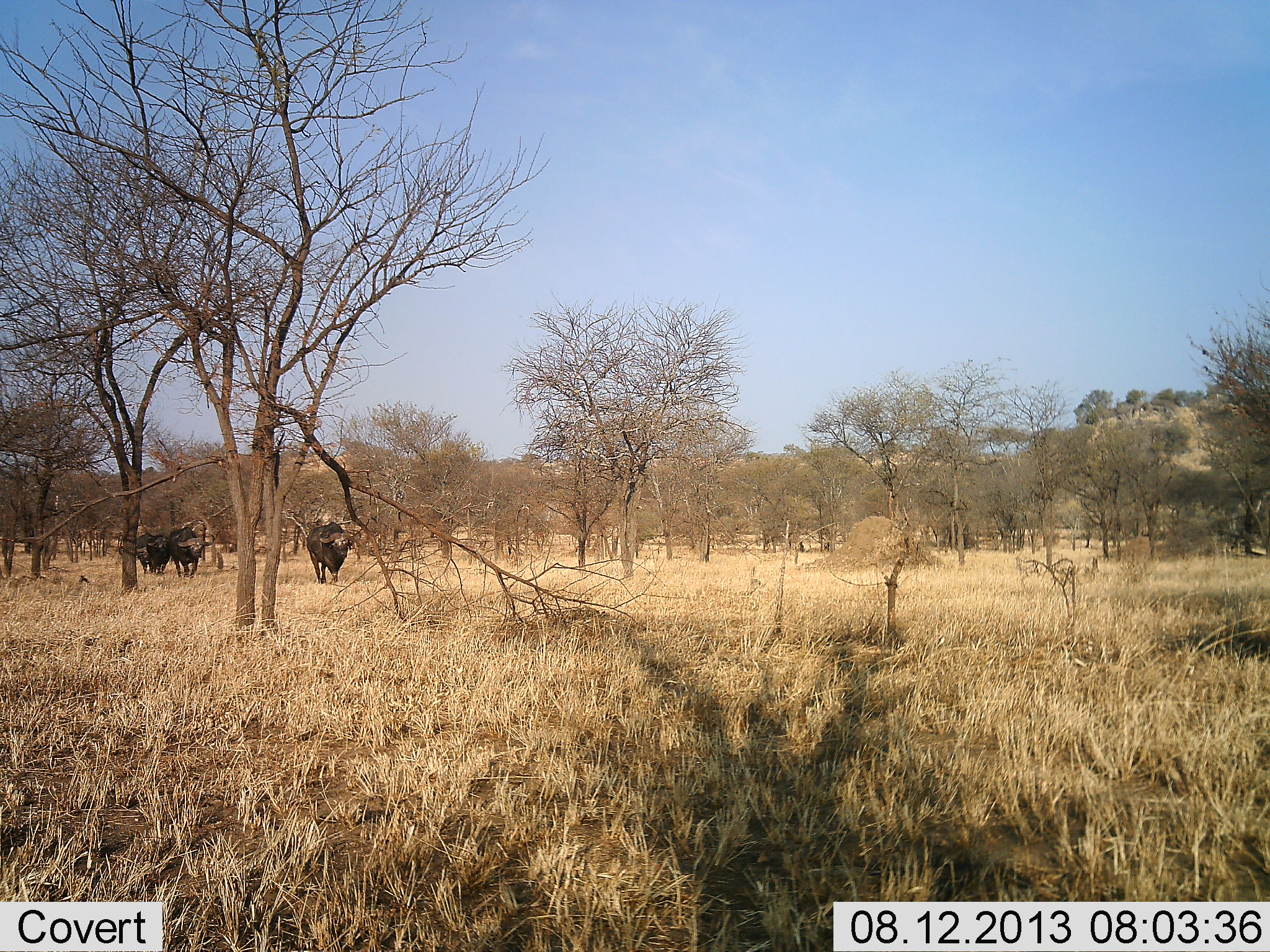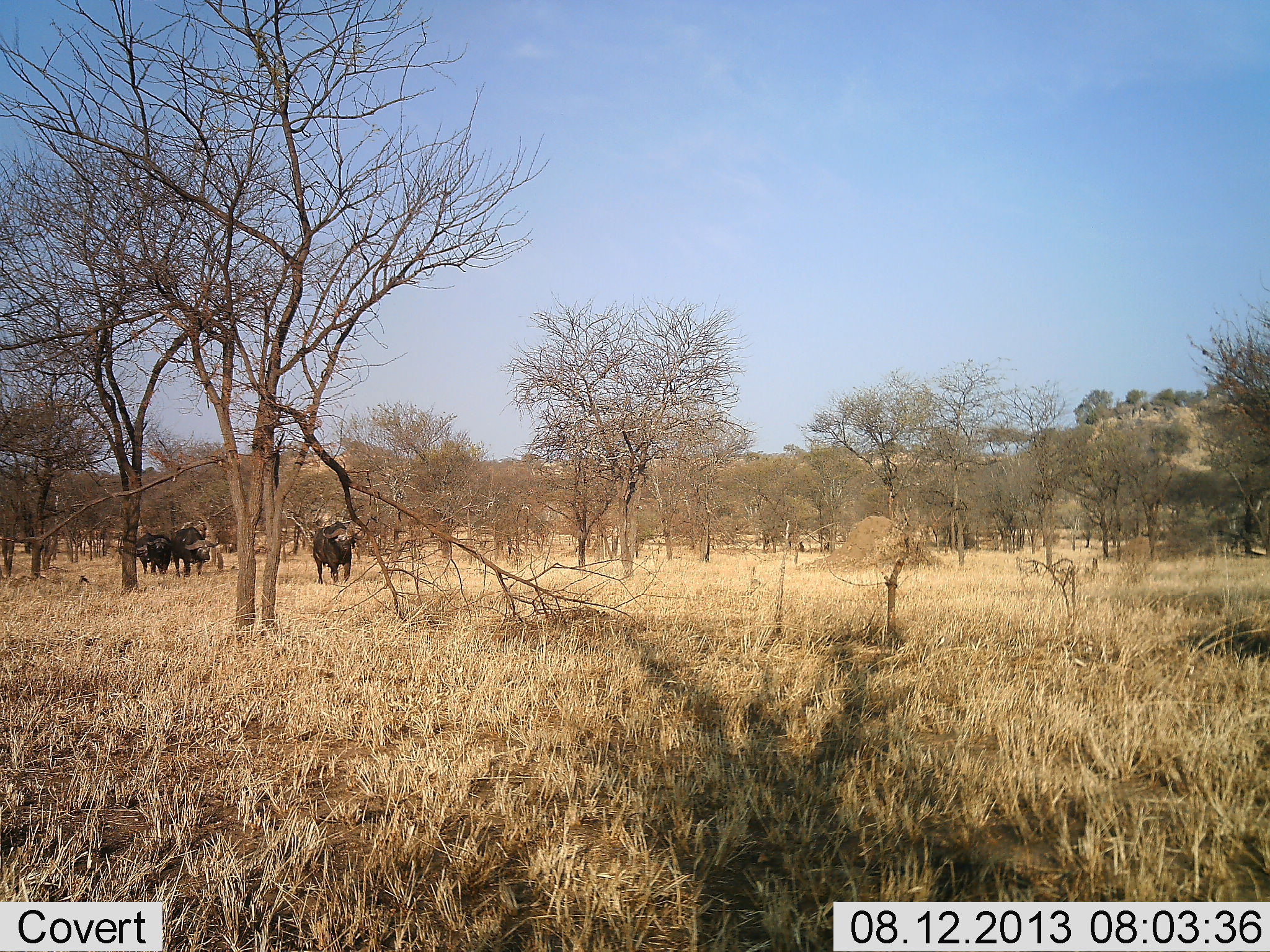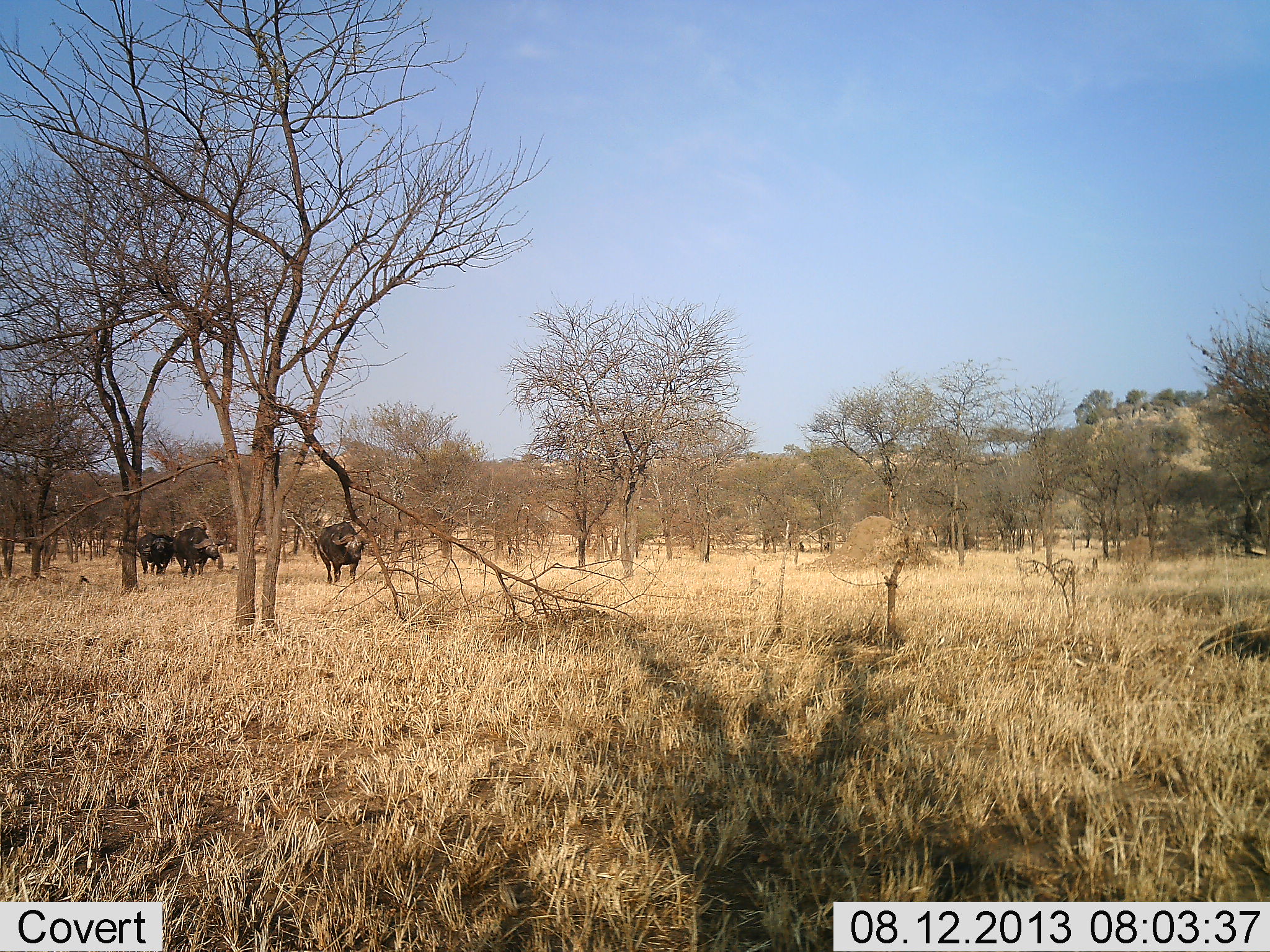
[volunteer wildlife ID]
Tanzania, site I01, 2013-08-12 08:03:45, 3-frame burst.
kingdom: Animalia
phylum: Chordata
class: Mammalia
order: Artiodactyla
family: Bovidae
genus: Syncerus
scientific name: Syncerus caffer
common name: cape buffalo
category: buffalo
Buffalo (cape buffalo) (Syncerus caffer), count 3. Behavior (volunteer vote fractions): standing 23%, resting 0%, moving 81%, interacting 0%. Young present (vote fraction): 0%. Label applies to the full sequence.